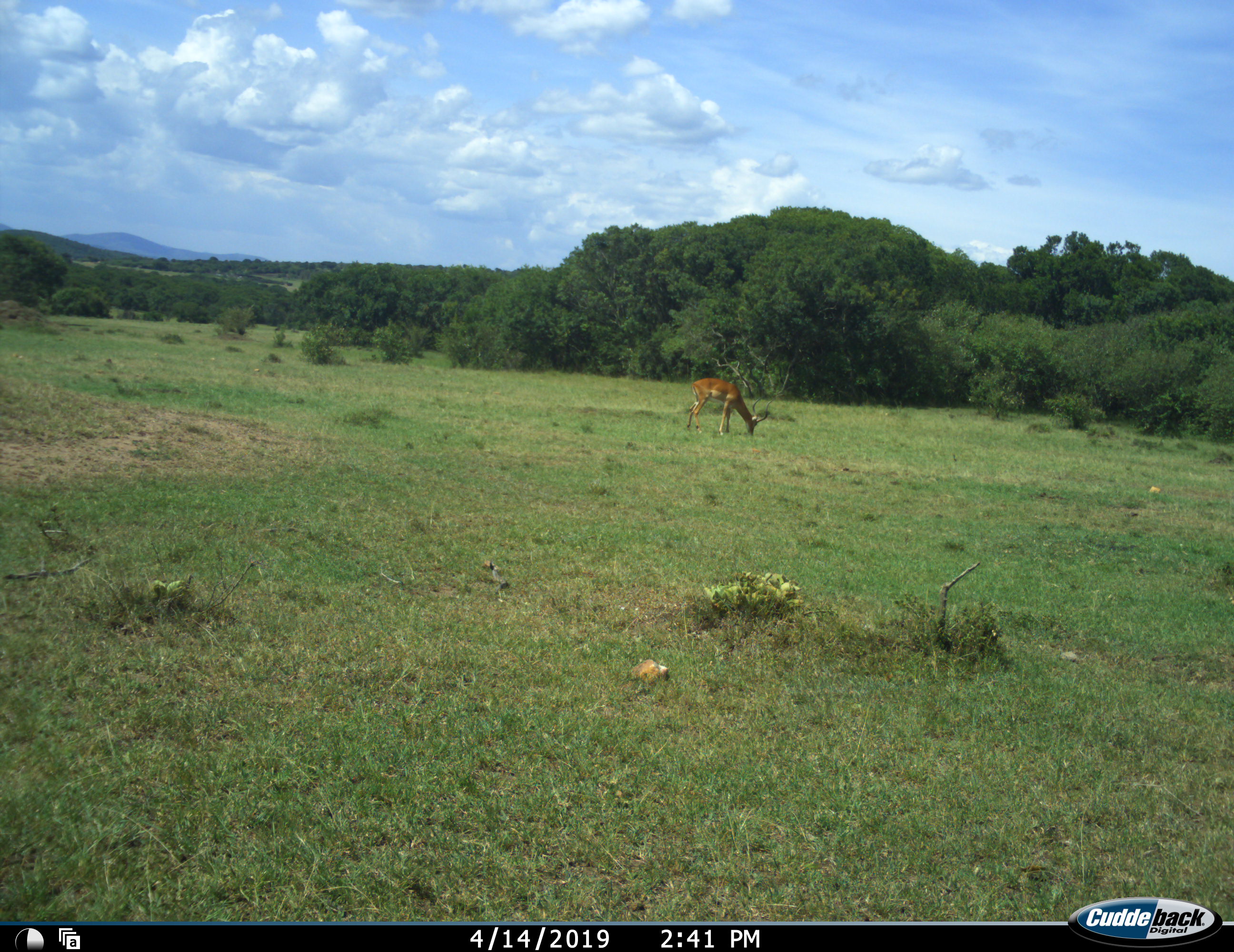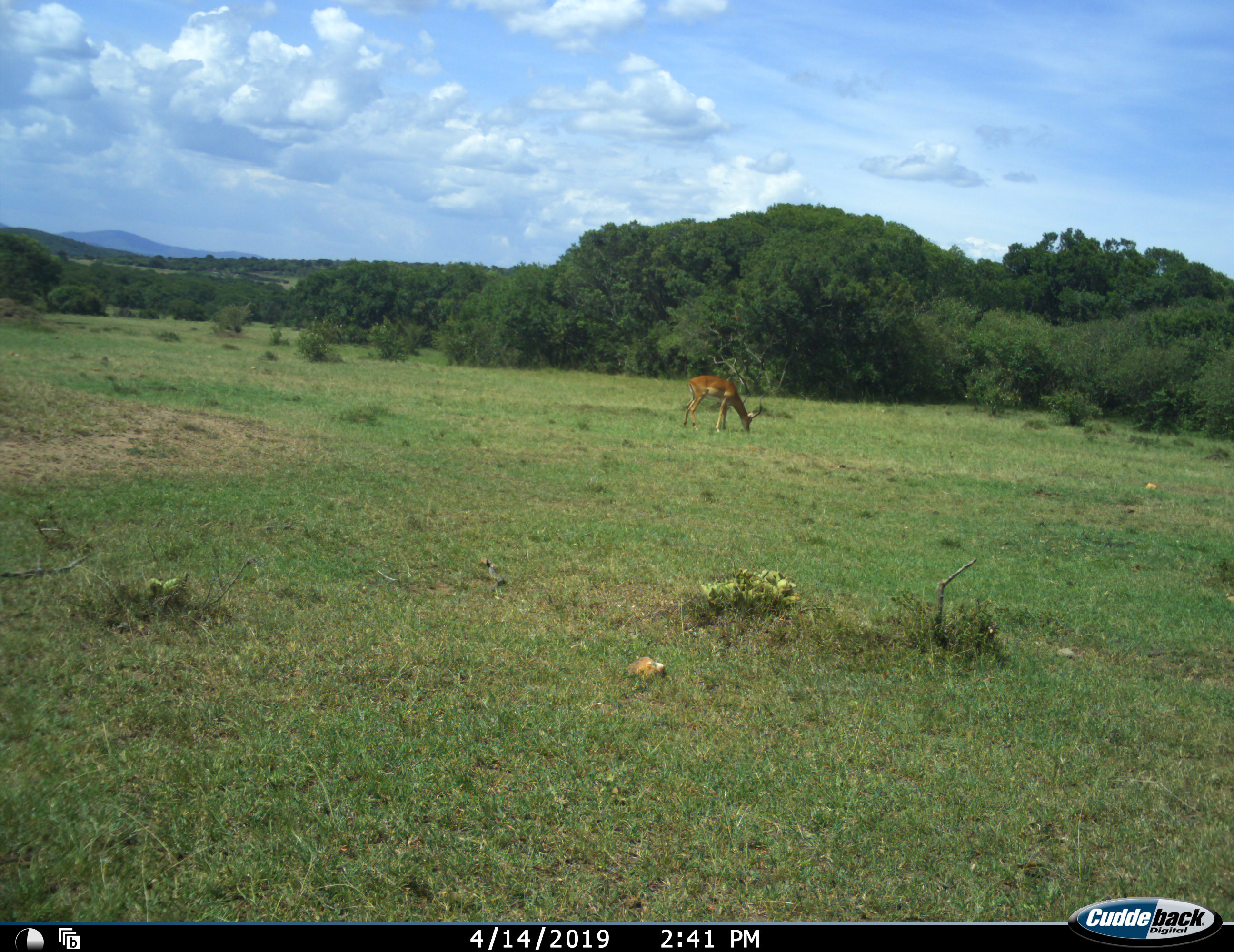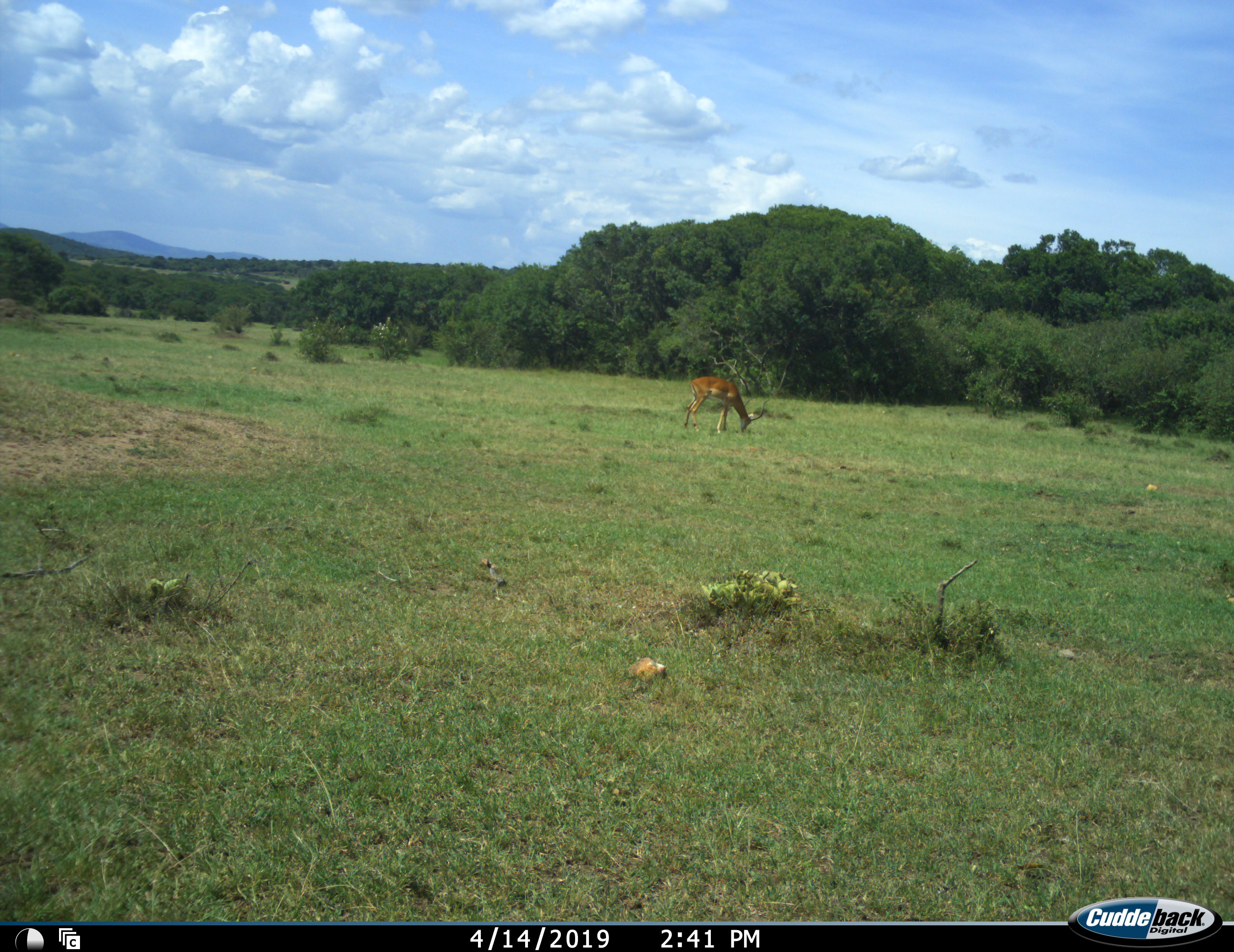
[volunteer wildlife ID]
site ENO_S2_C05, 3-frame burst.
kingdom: Animalia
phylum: Chordata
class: Mammalia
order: Artiodactyla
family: Bovidae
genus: Aepyceros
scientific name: Aepyceros melampus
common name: impala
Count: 1.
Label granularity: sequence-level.